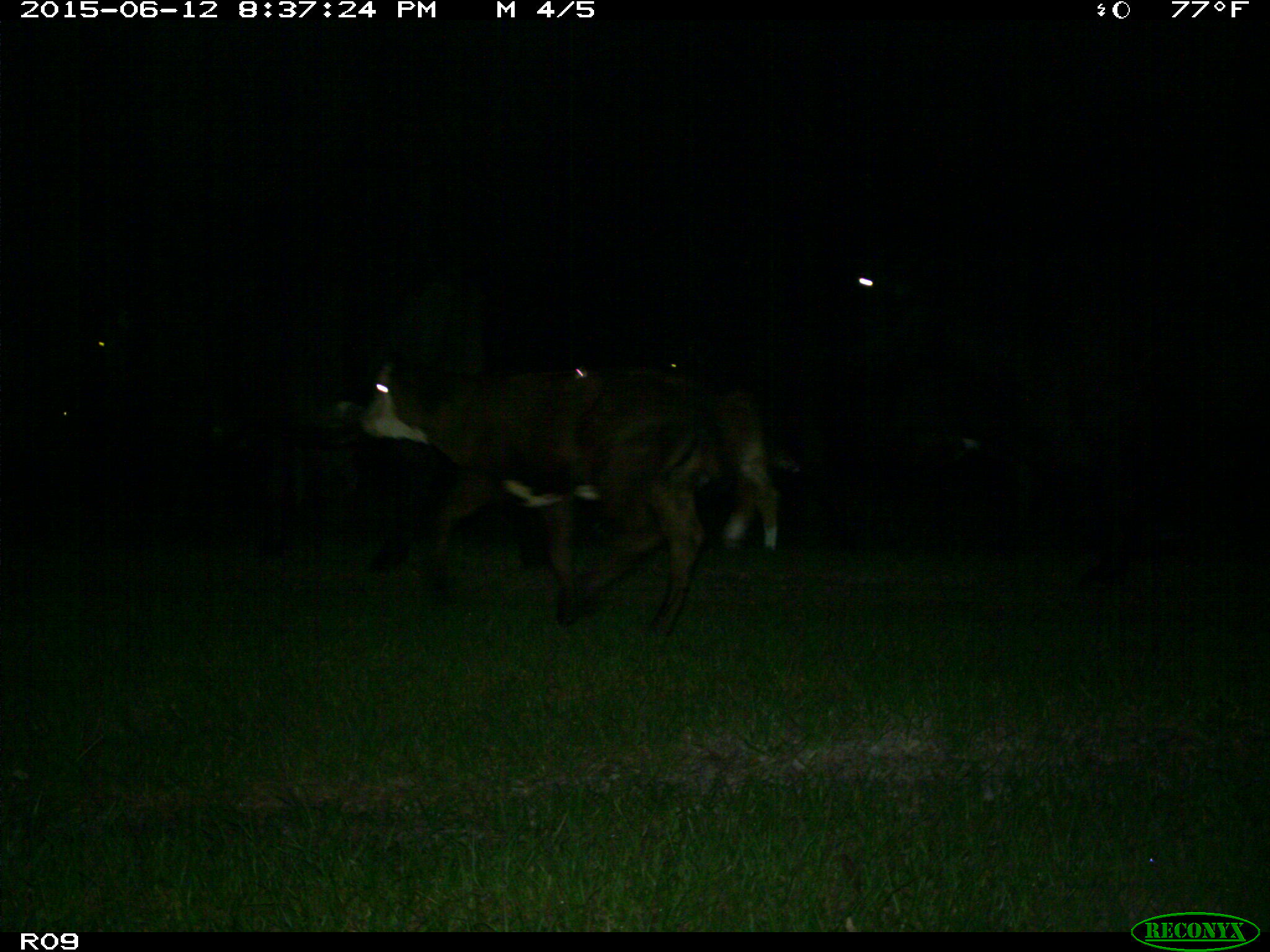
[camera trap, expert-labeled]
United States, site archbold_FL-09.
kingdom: Animalia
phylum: Chordata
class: Mammalia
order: Artiodactyla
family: Bovidae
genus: Bos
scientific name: Bos taurus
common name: domestic cow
Bos taurus (domestic cow).